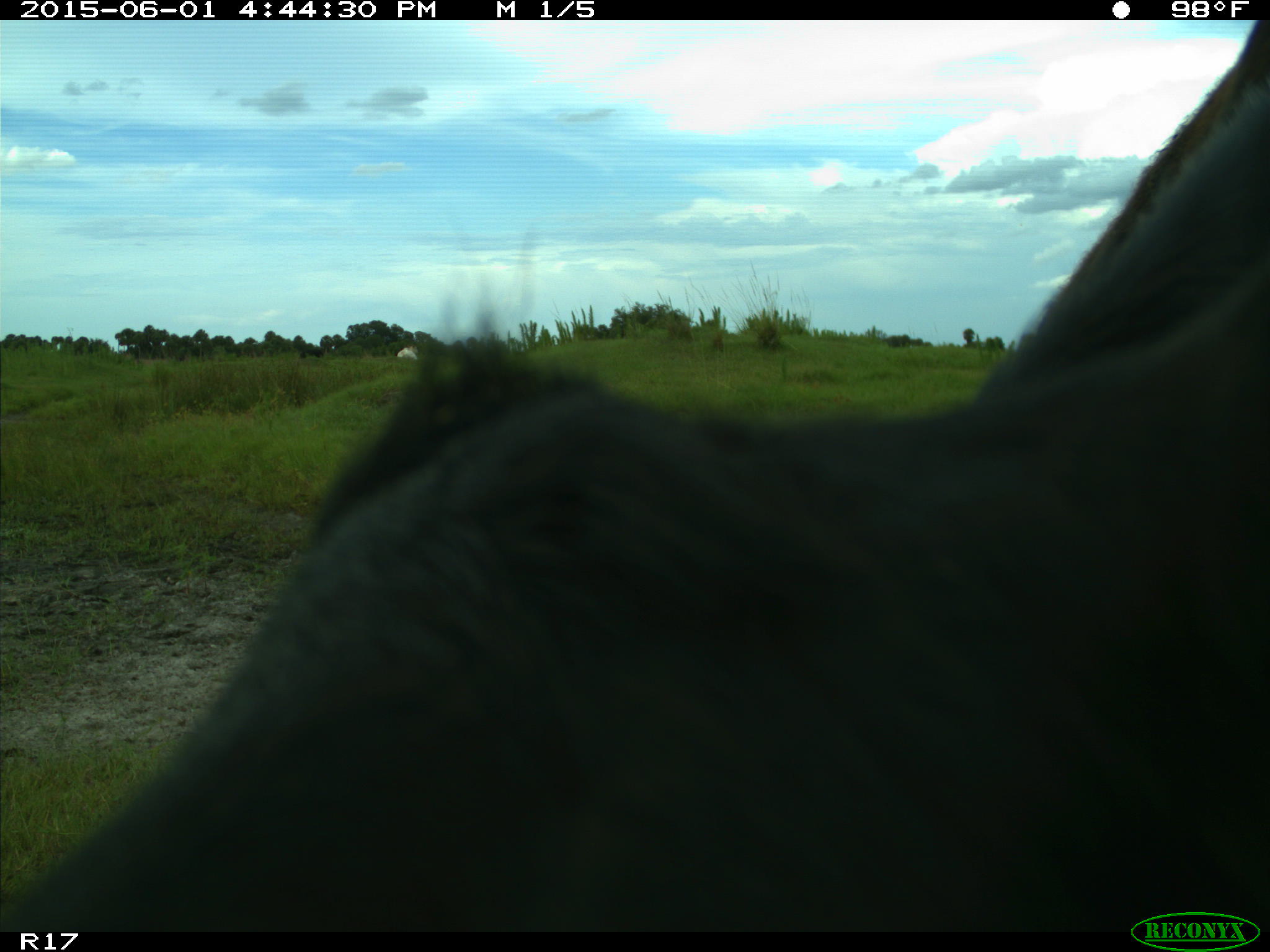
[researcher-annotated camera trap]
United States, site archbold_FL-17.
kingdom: Animalia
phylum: Chordata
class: Mammalia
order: Artiodactyla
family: Bovidae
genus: Bos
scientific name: Bos taurus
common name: domestic cow